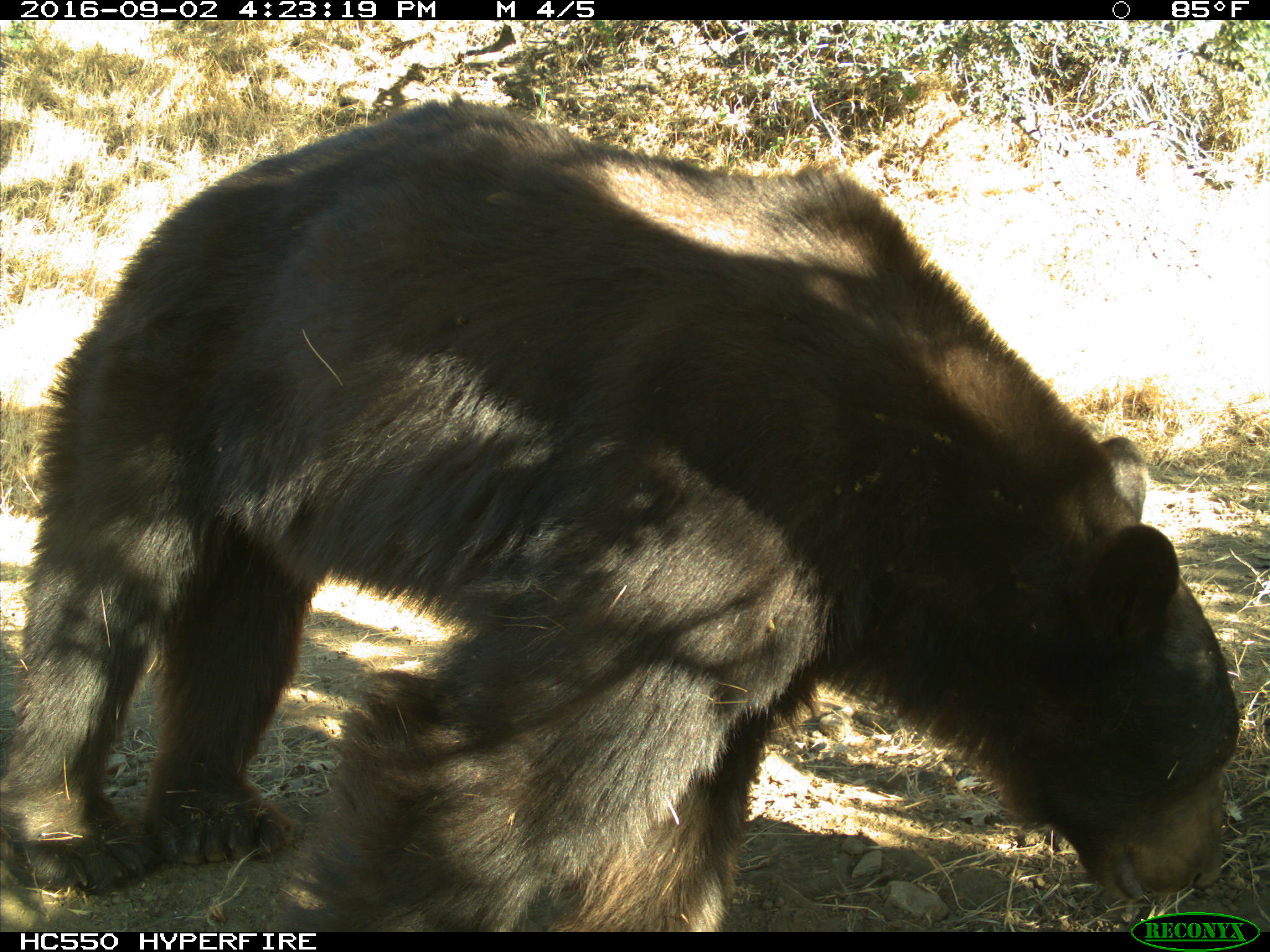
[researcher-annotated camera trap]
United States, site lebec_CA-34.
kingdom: Animalia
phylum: Chordata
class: Mammalia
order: Carnivora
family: Ursidae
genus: Ursus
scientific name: Ursus americanus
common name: american black bear